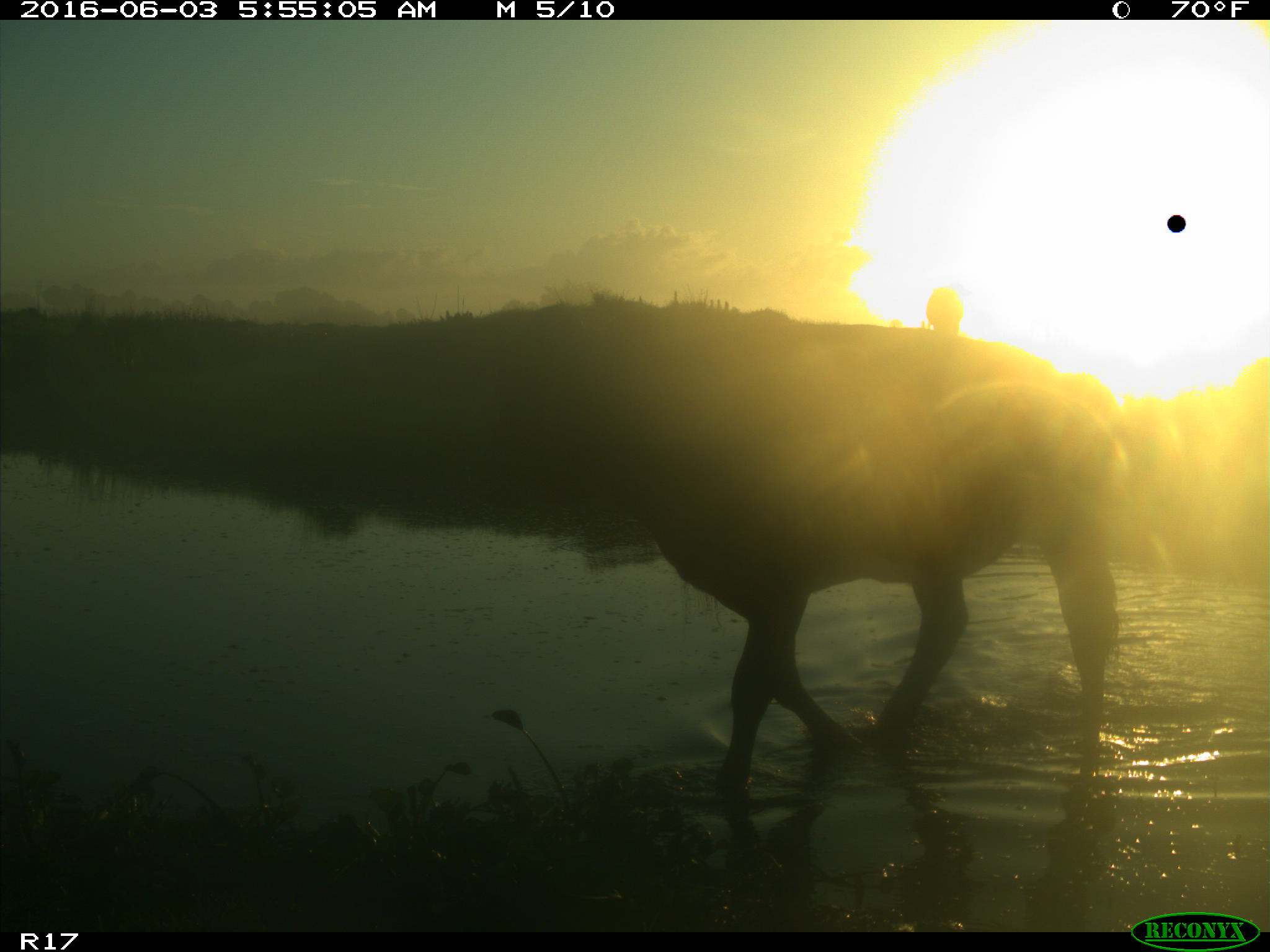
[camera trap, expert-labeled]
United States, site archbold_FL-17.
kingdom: Animalia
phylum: Chordata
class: Mammalia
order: Artiodactyla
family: Bovidae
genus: Bos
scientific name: Bos taurus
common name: domestic cow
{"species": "Bos taurus (domestic cow)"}